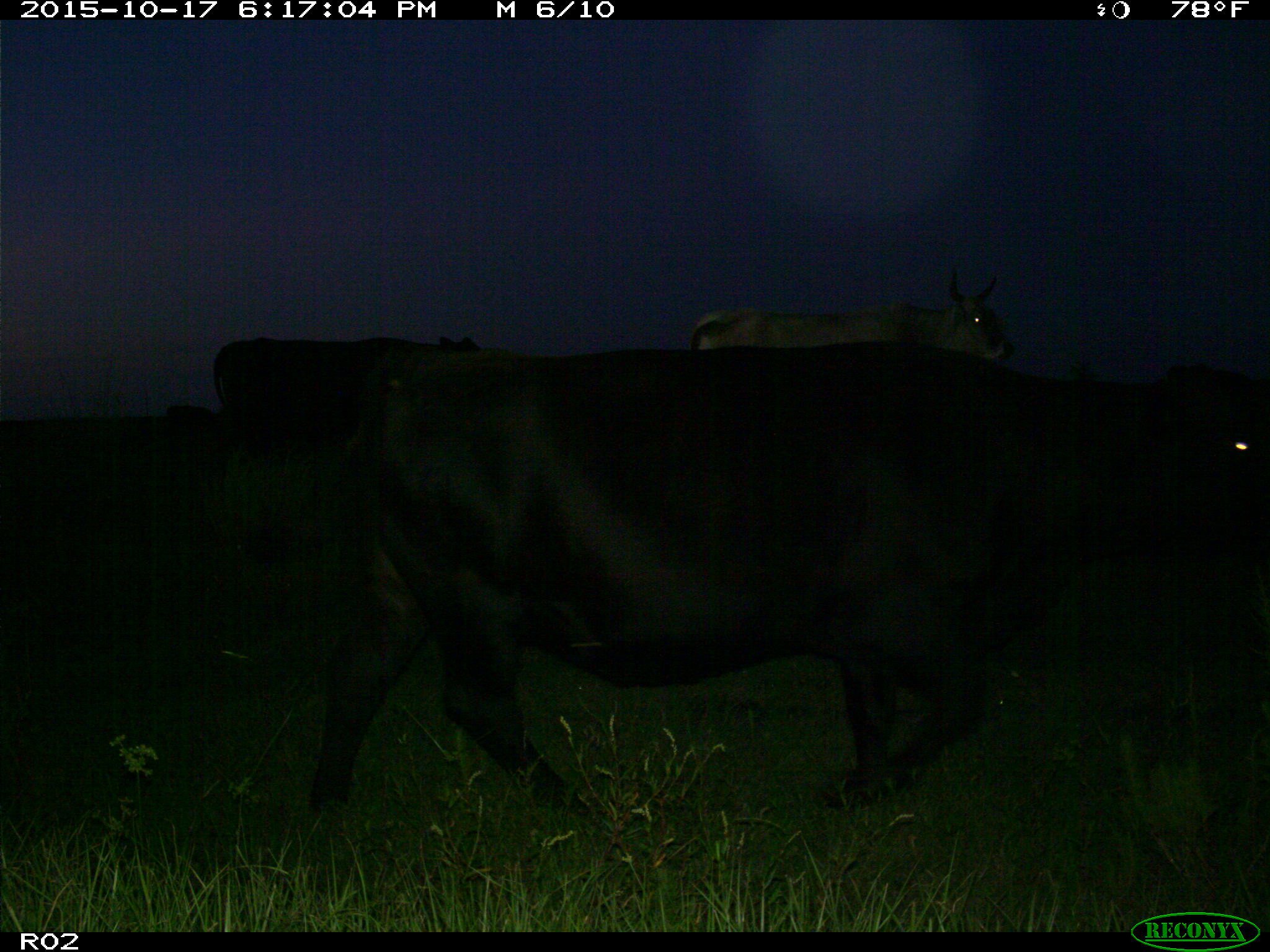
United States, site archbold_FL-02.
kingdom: Animalia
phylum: Chordata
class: Mammalia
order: Artiodactyla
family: Bovidae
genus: Bos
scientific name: Bos taurus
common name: domestic cow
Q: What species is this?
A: Bos taurus (domestic cow).